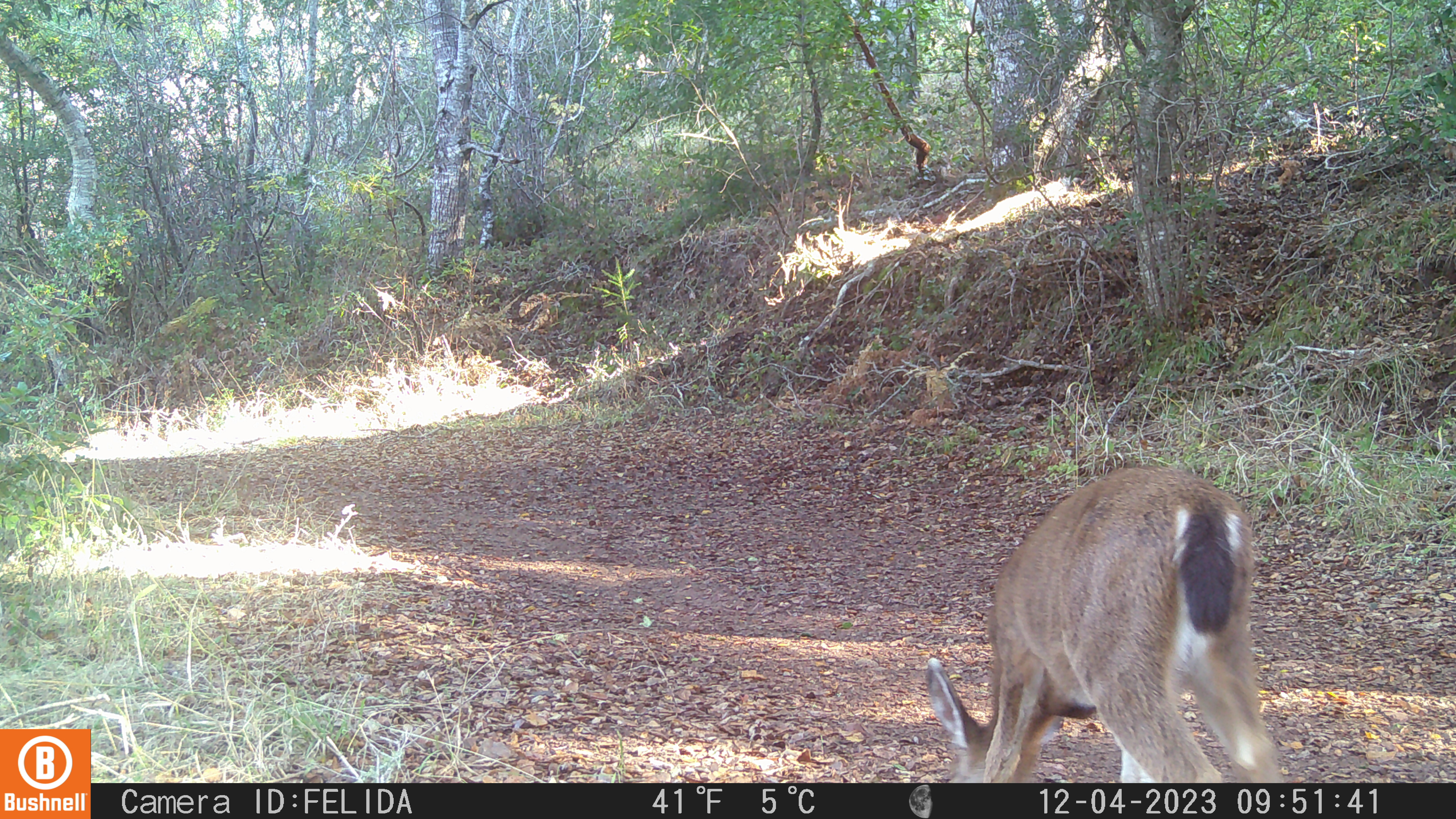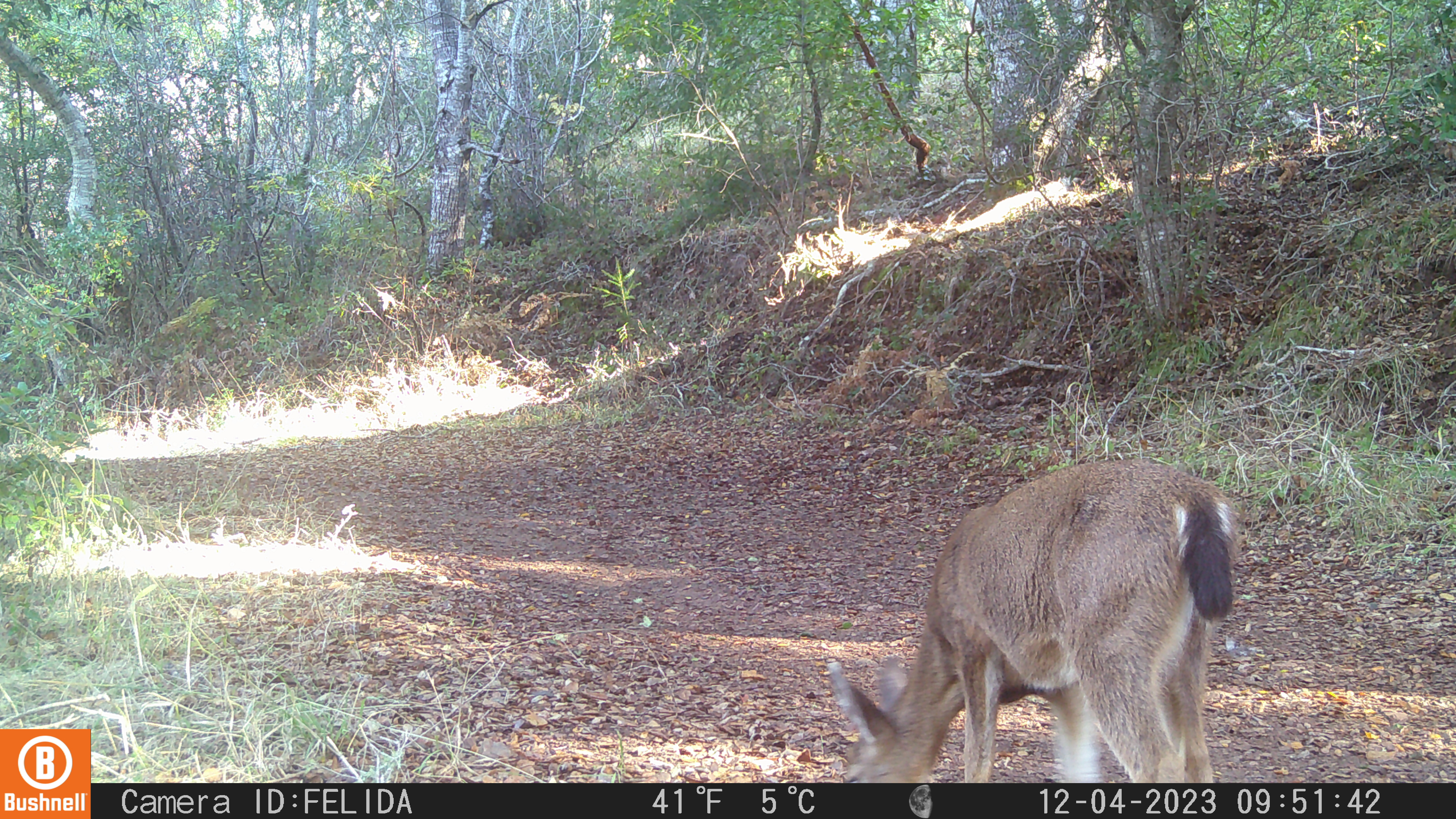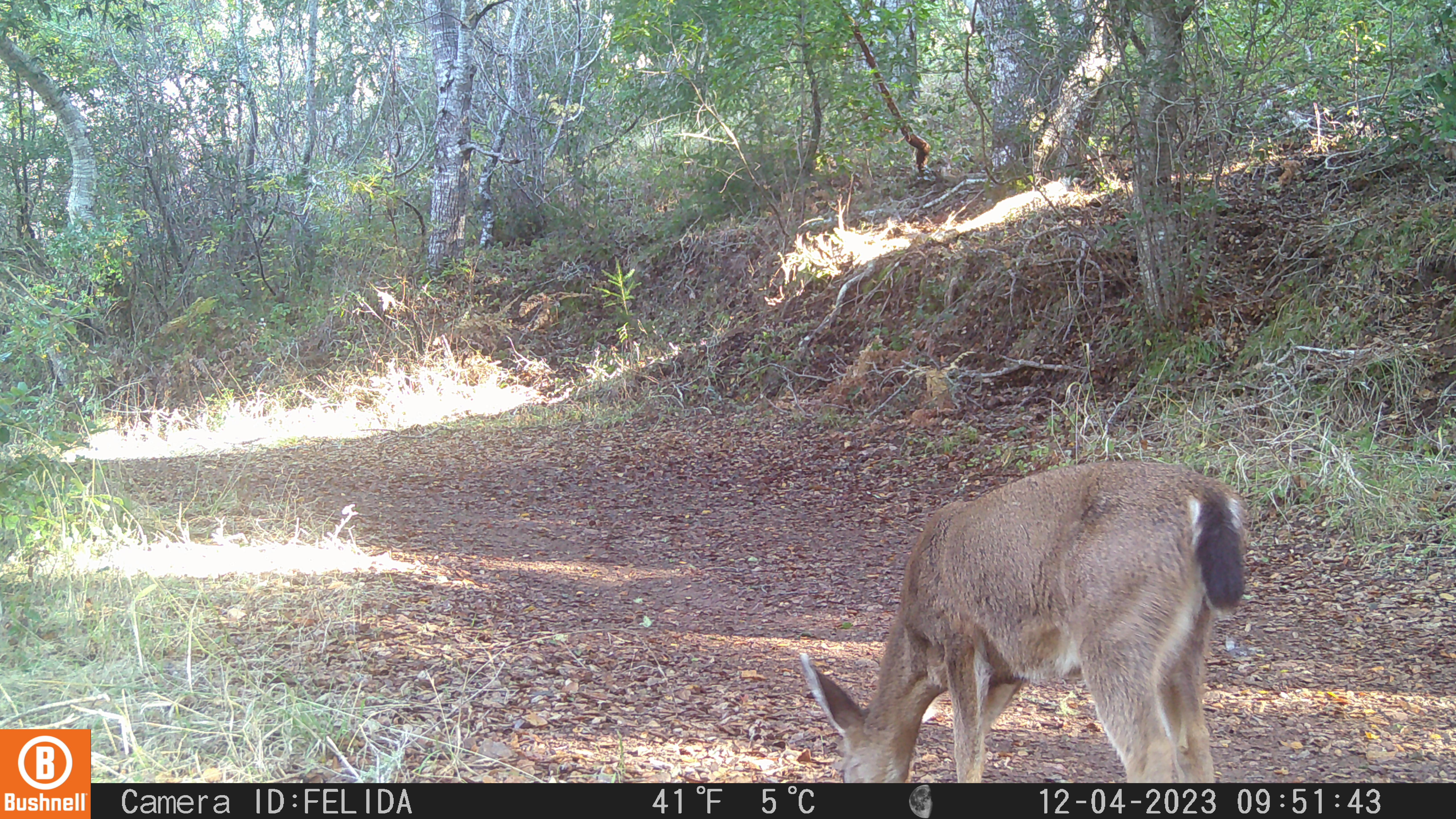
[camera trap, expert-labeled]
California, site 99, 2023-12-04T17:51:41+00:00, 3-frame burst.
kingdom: Animalia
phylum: Chordata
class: Mammalia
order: Artiodactyla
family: Cervidae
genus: Odocoileus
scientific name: Odocoileus hemionus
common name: mule deer